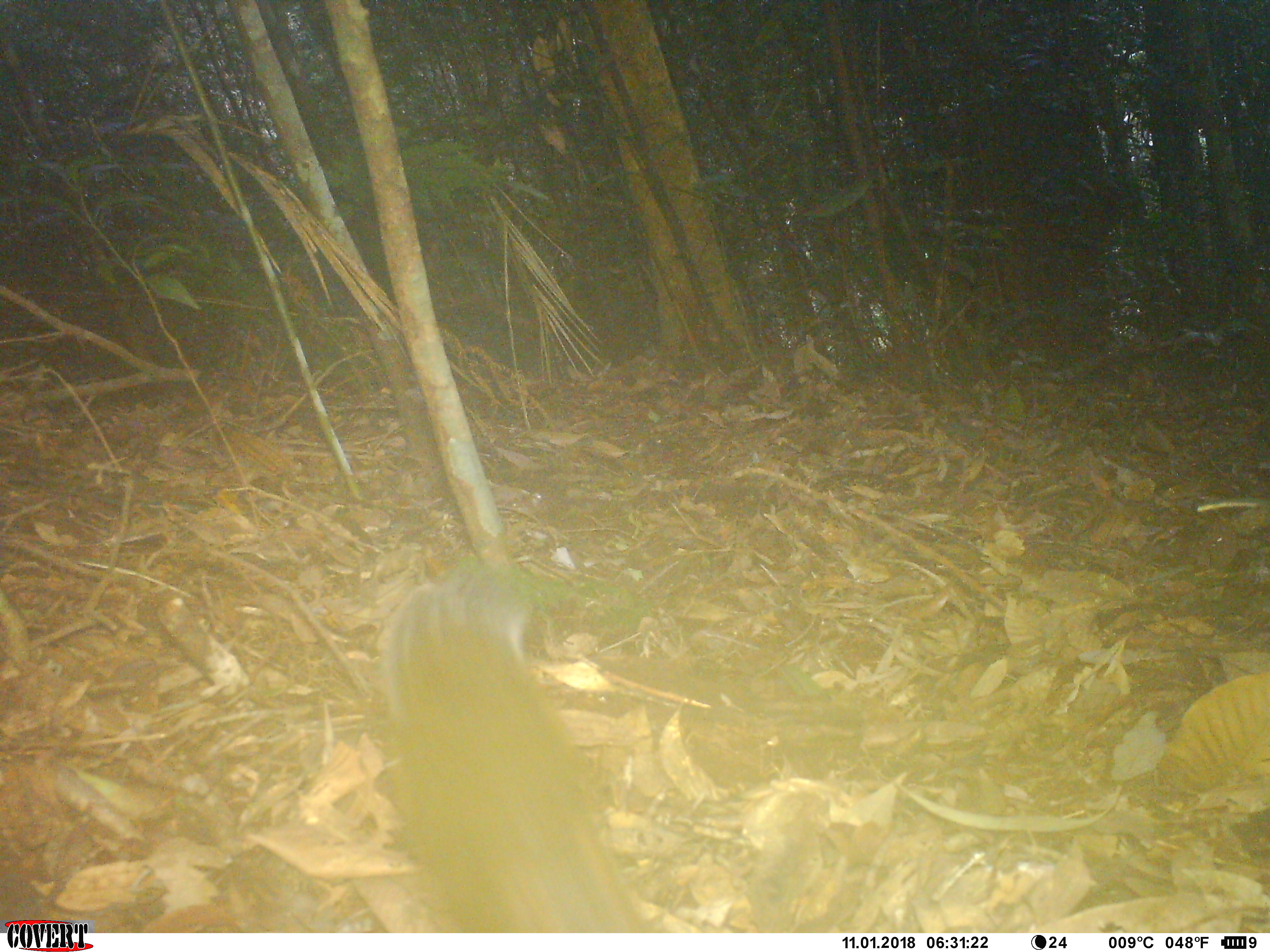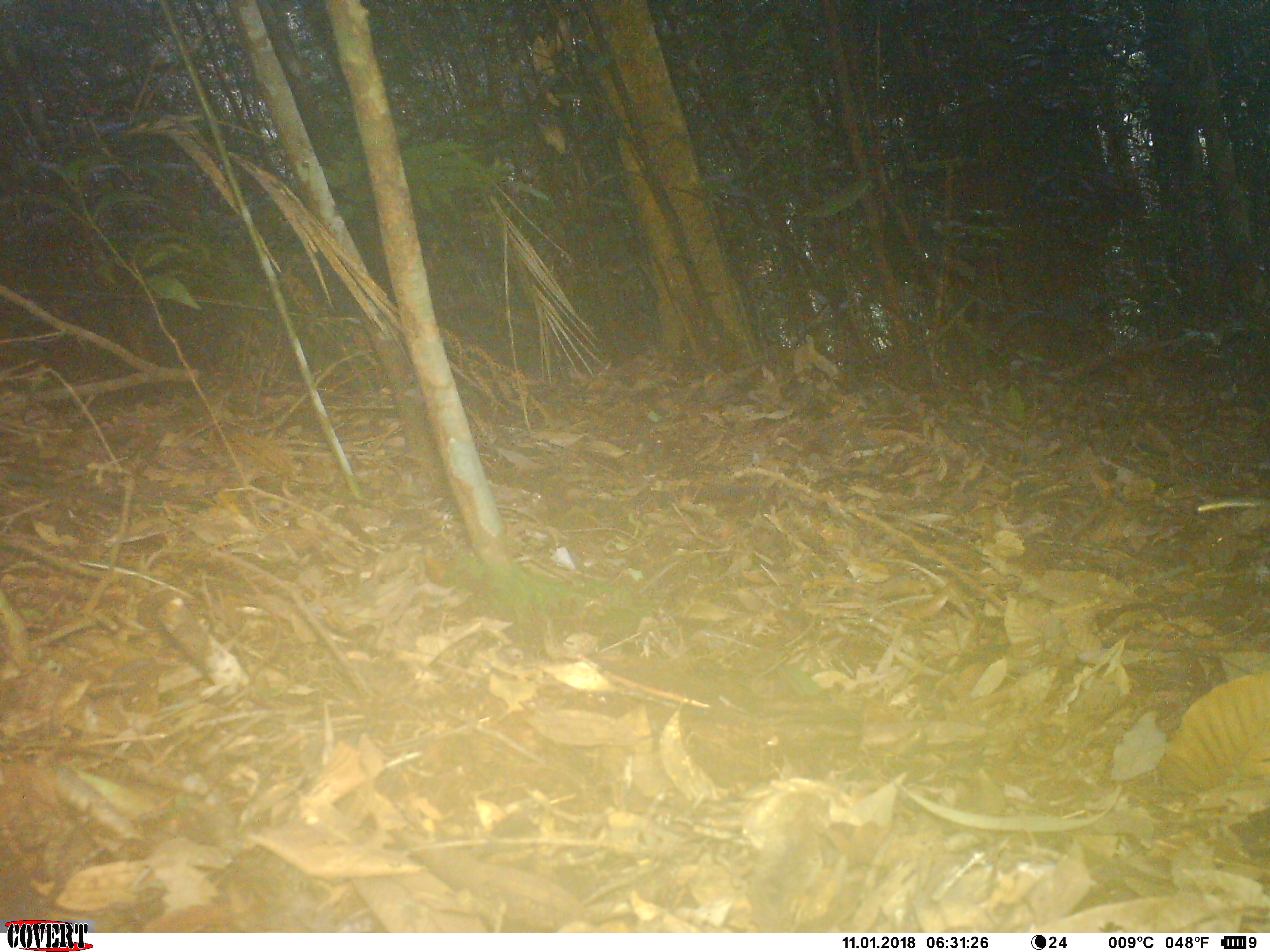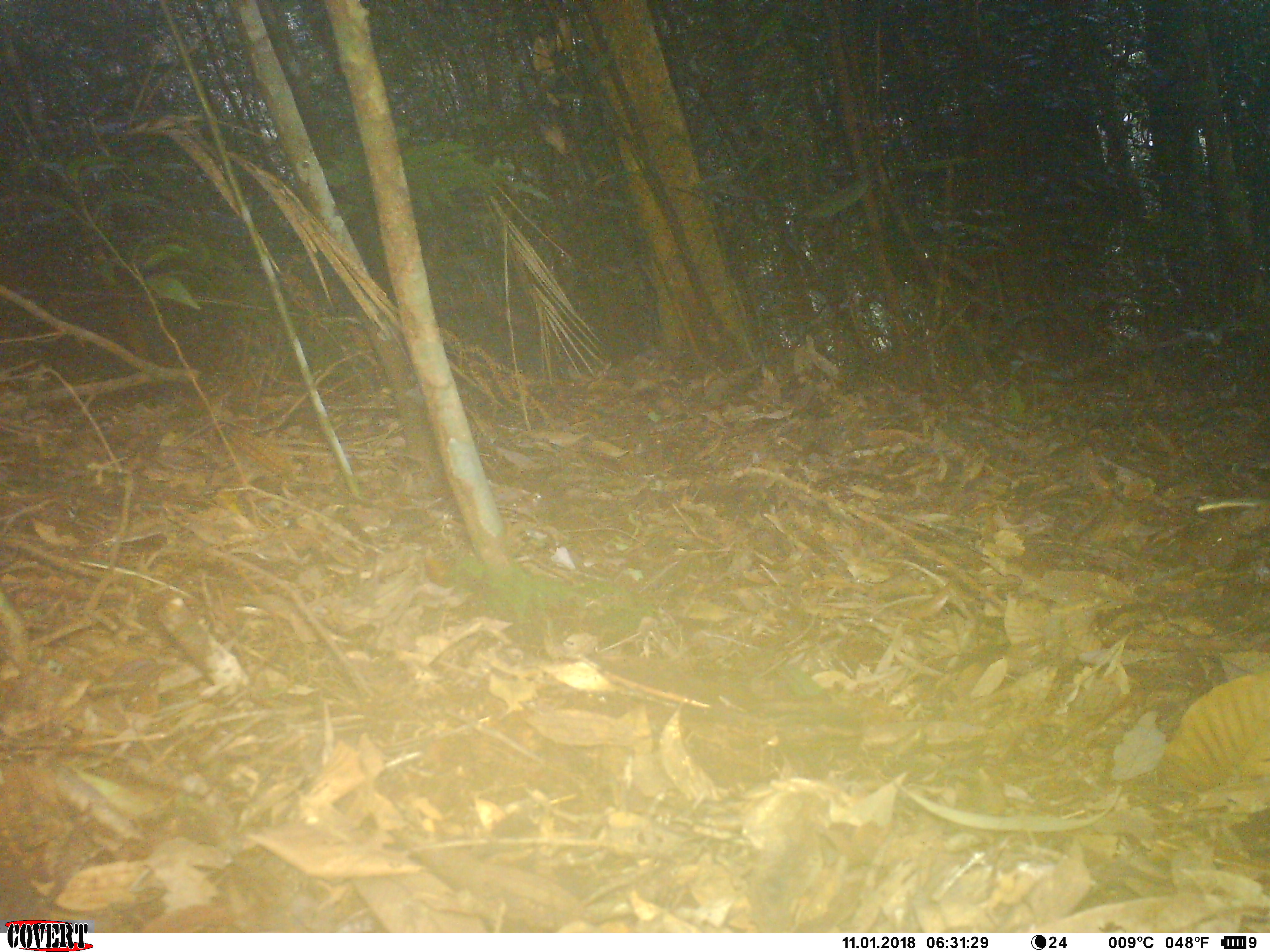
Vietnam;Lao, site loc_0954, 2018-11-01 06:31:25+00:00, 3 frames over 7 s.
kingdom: Animalia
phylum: Chordata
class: Mammalia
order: Rodentia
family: Sciuridae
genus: Dremomys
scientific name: Dremomys rufigenis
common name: red-cheeked squirrel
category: red cheeked squirrel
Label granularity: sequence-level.